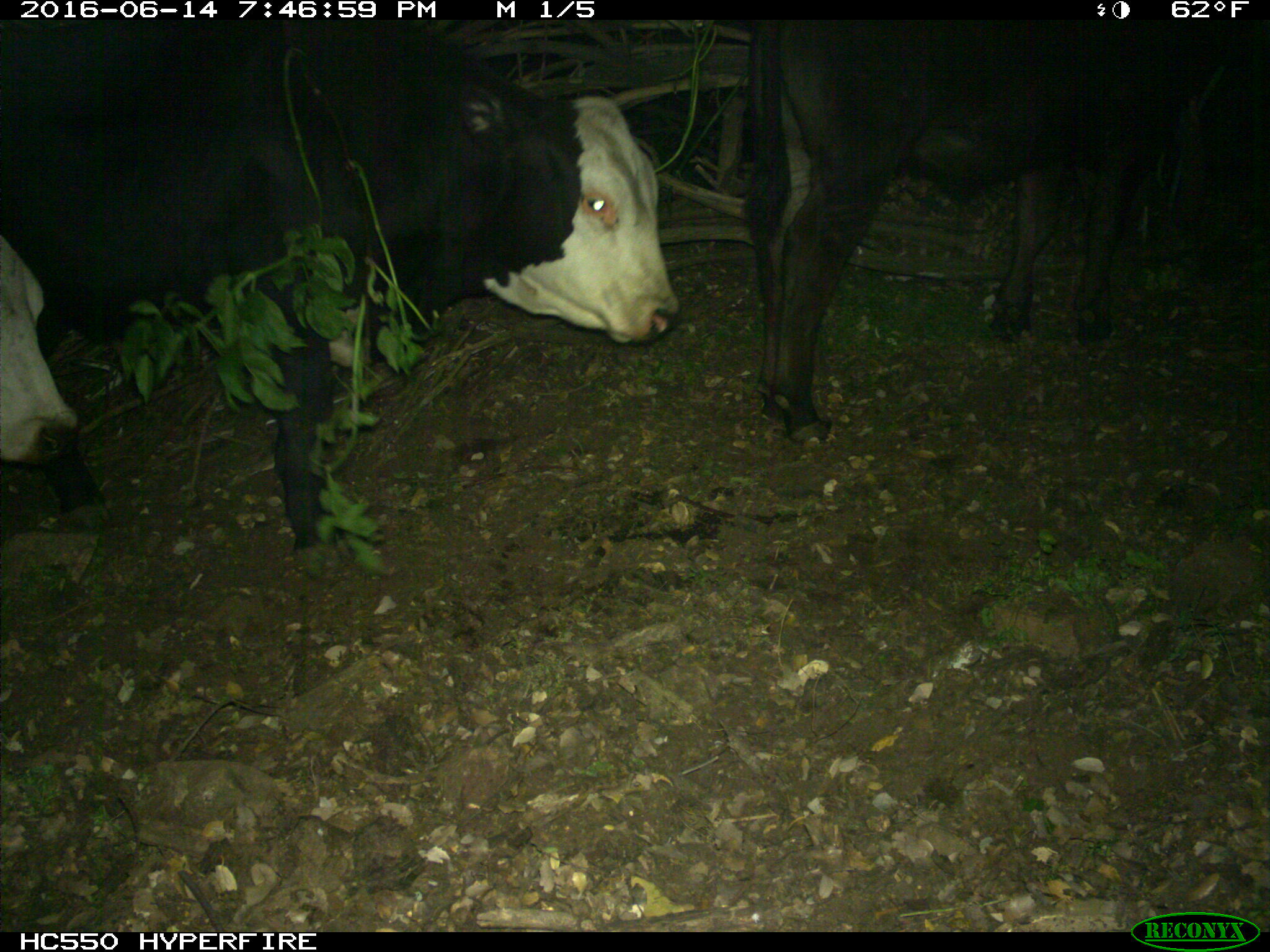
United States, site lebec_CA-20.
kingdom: Animalia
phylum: Chordata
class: Mammalia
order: Artiodactyla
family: Bovidae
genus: Bos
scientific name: Bos taurus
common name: domestic cow